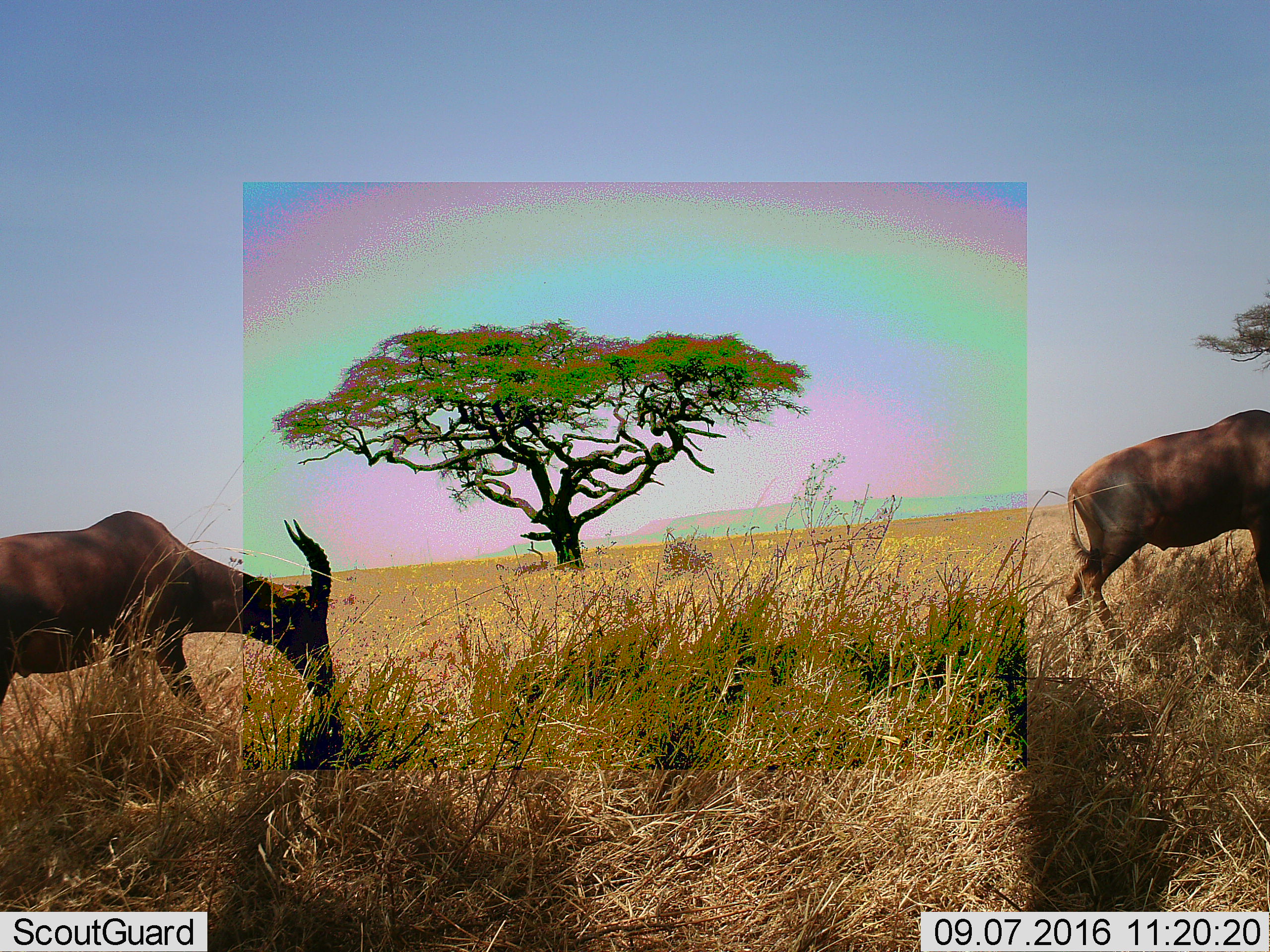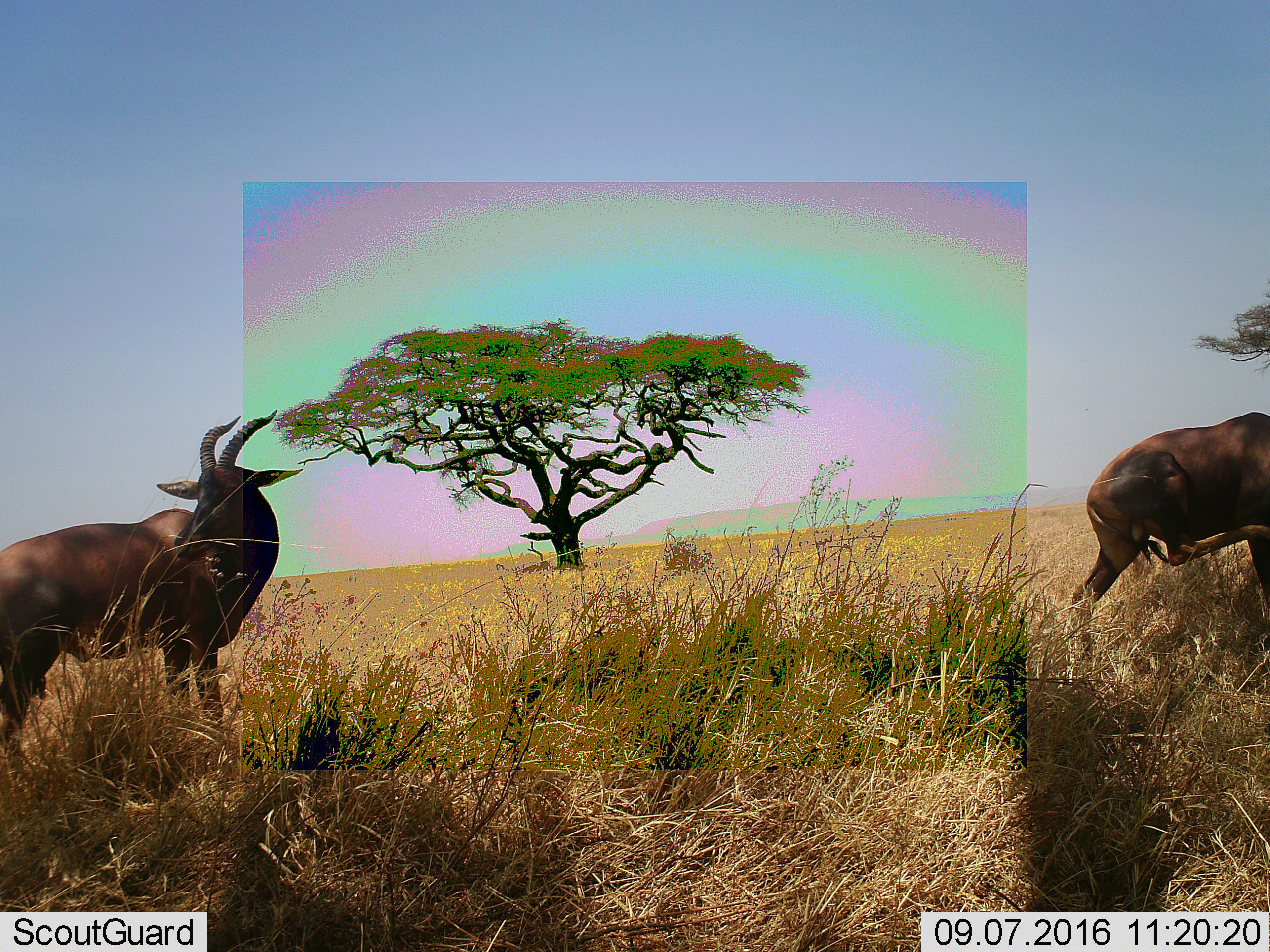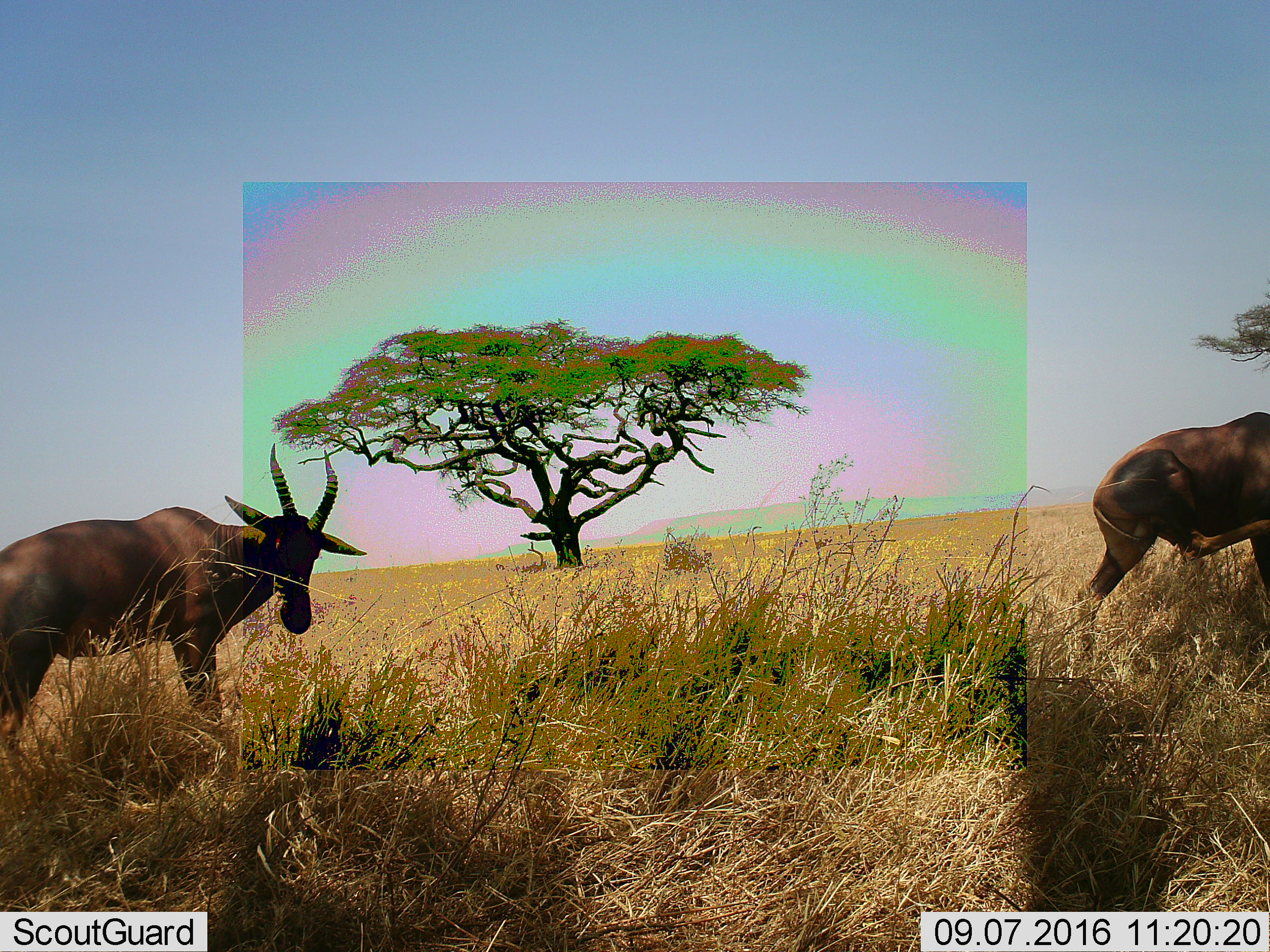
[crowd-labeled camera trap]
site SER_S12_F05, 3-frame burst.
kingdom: Animalia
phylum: Chordata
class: Mammalia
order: Artiodactyla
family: Bovidae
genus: Damaliscus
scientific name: Damaliscus lunatus jimela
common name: topi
Topi (Damaliscus lunatus jimela), count 2. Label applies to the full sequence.